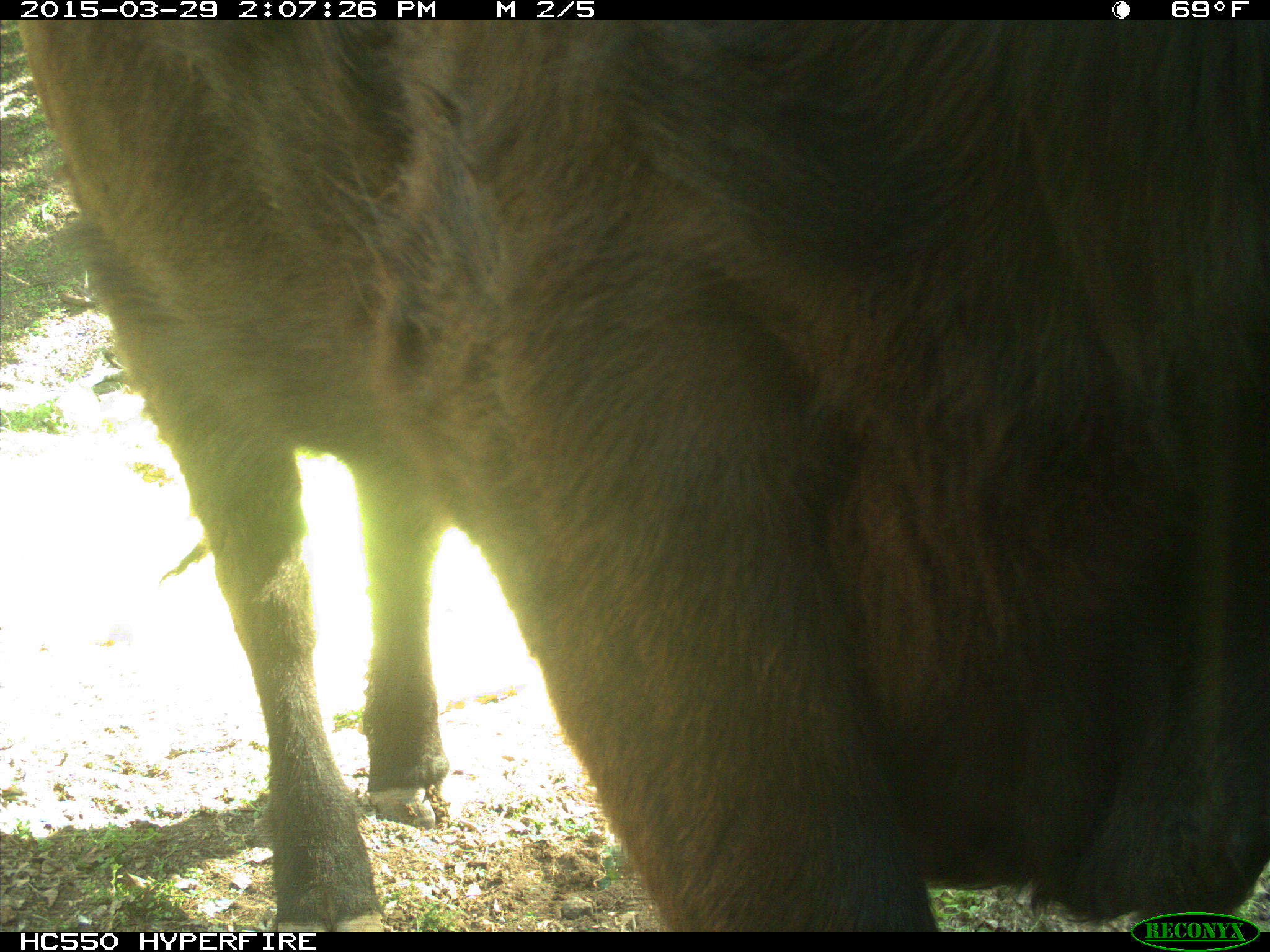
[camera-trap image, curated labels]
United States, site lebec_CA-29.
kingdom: Animalia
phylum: Chordata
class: Mammalia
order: Artiodactyla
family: Bovidae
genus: Bos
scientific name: Bos taurus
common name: domestic cow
Bos taurus (domestic cow).